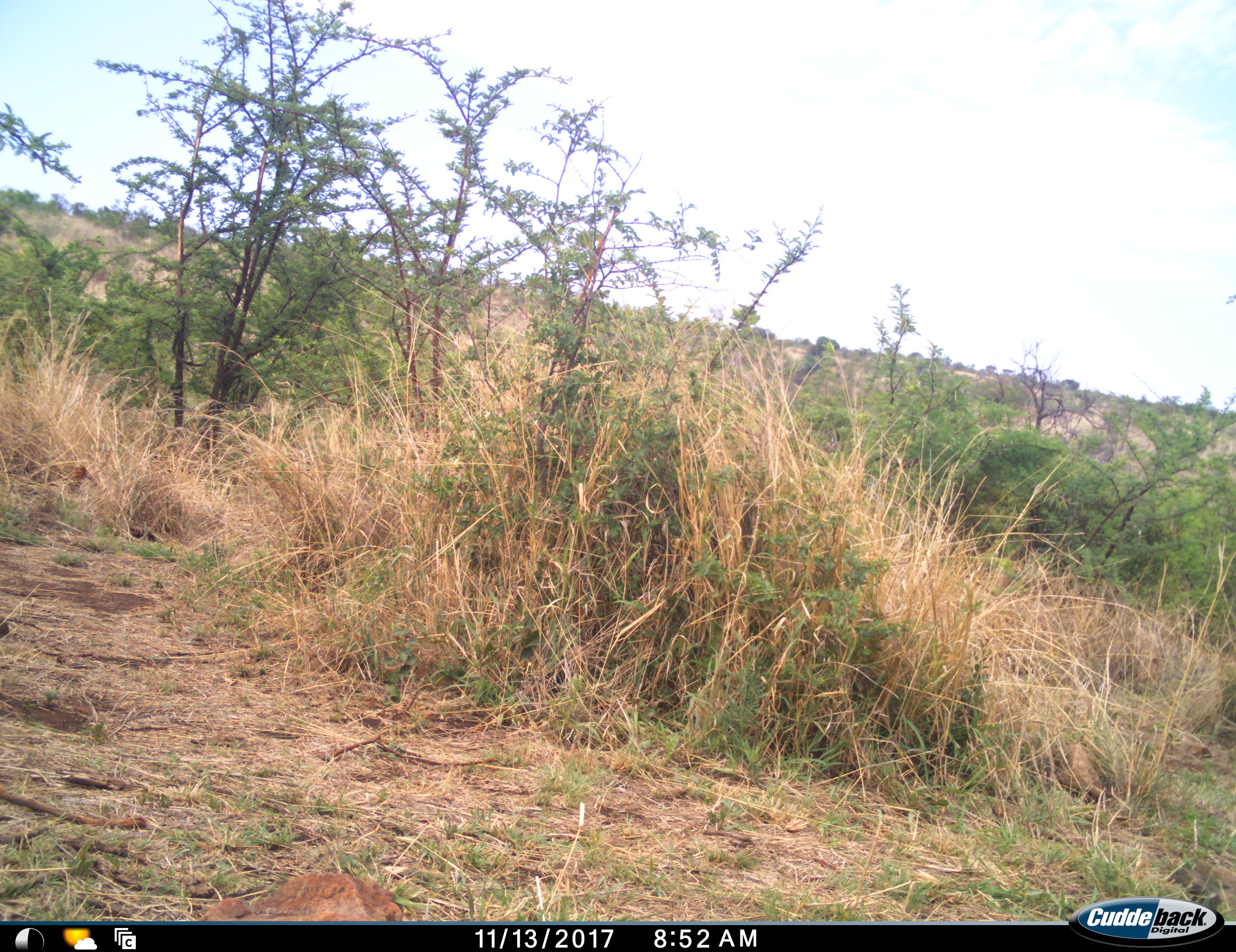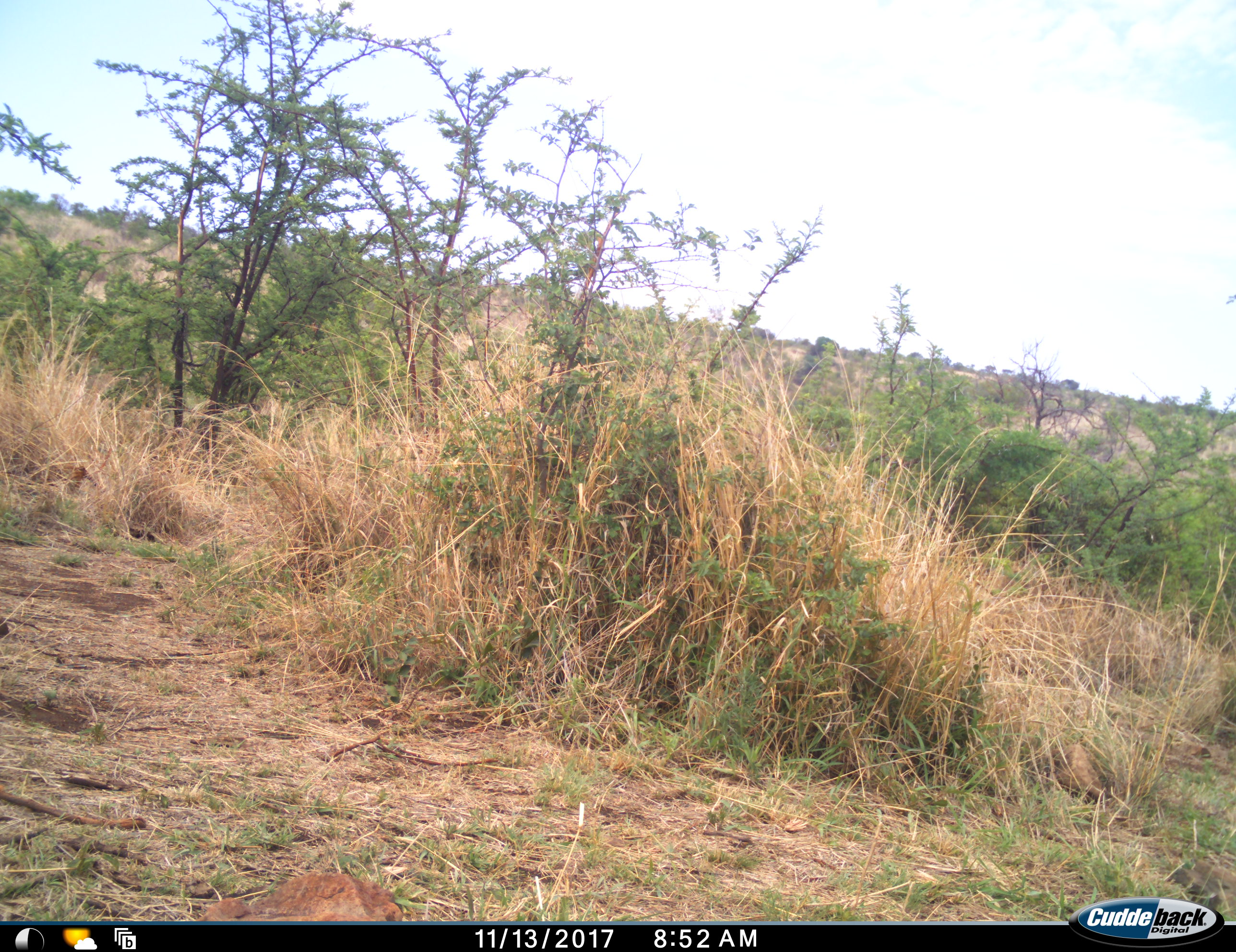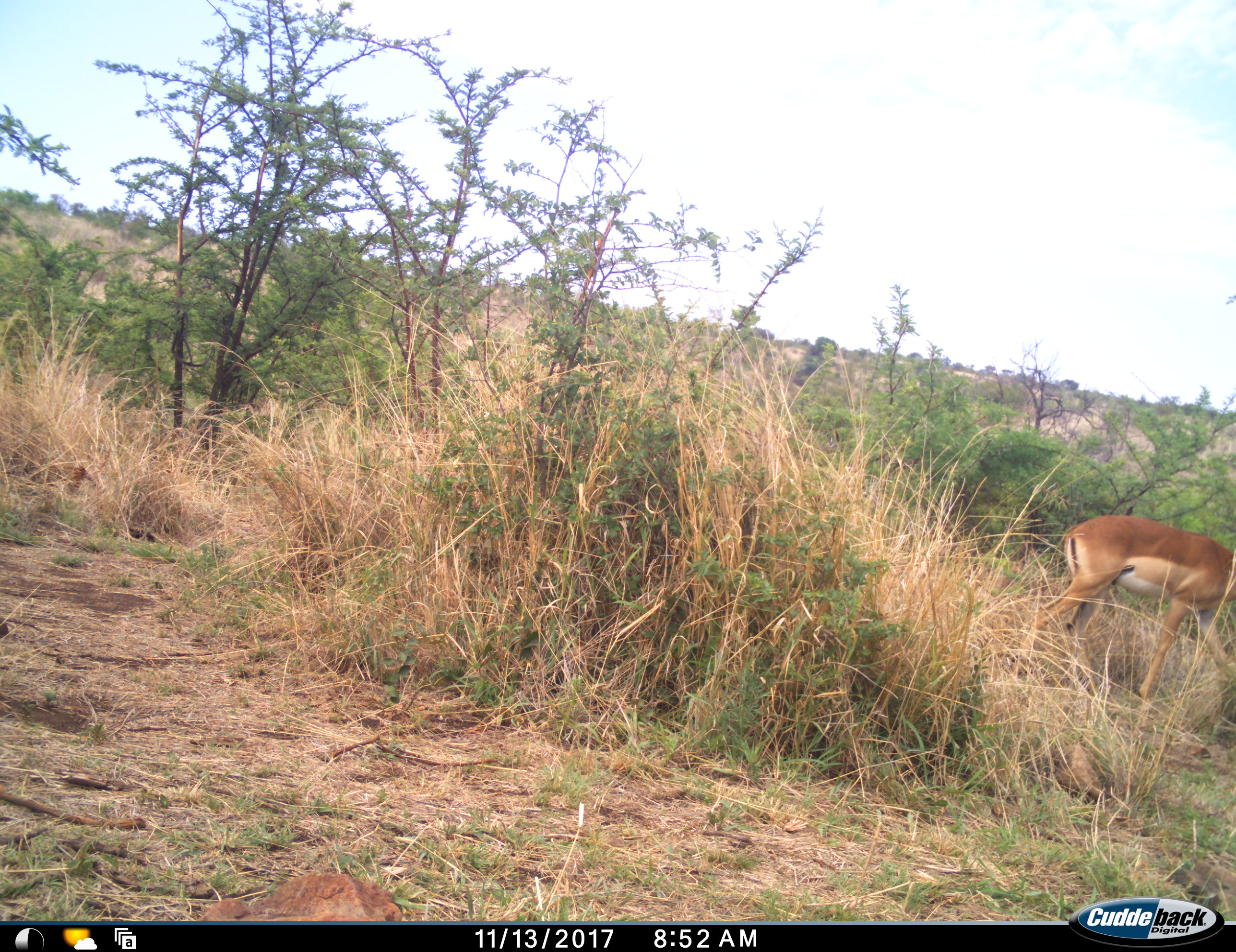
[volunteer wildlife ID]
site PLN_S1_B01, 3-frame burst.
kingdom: Animalia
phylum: Chordata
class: Mammalia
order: Artiodactyla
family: Bovidae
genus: Aepyceros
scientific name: Aepyceros melampus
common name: impala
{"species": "impala (Aepyceros melampus)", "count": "1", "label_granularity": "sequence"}